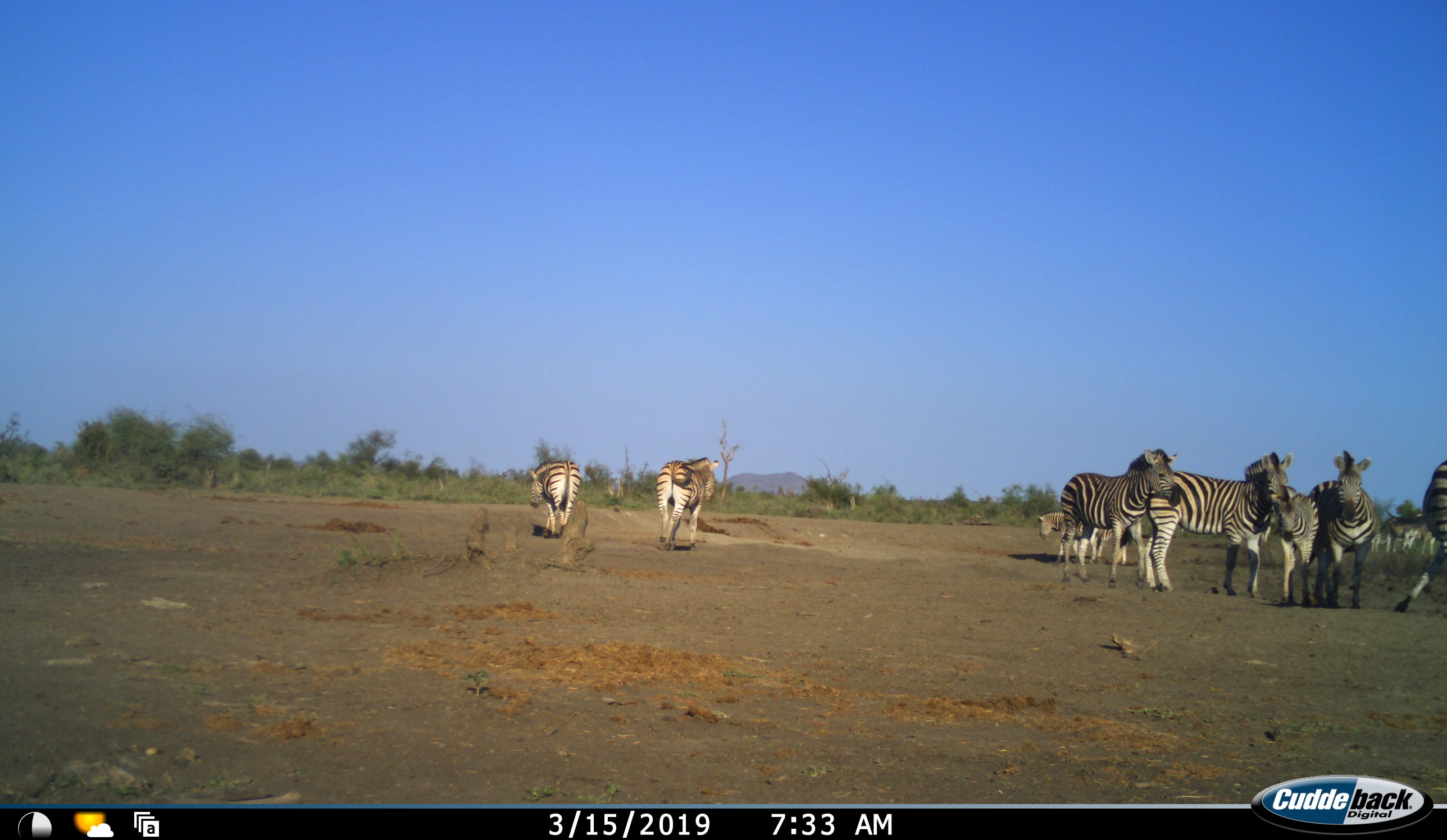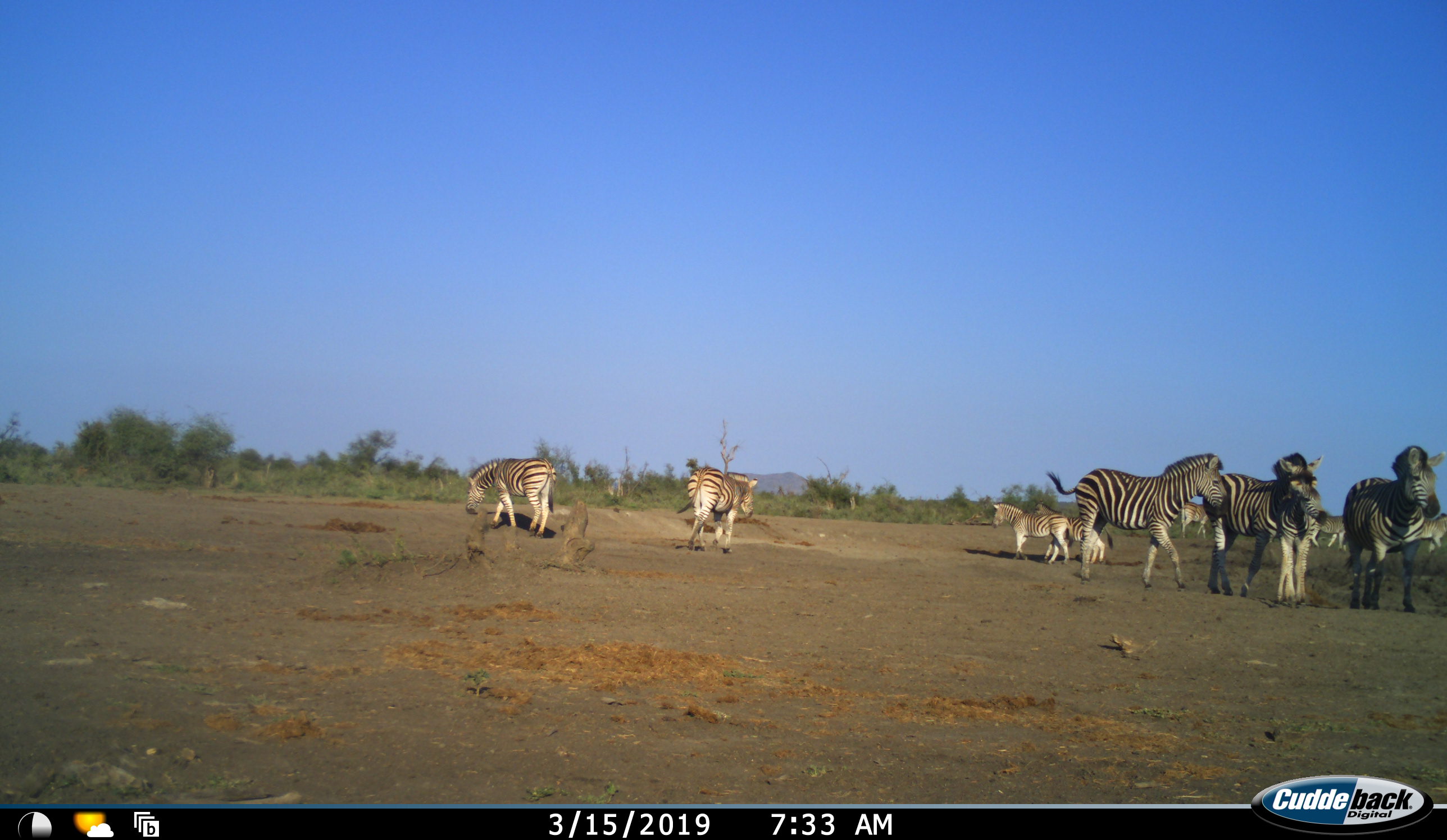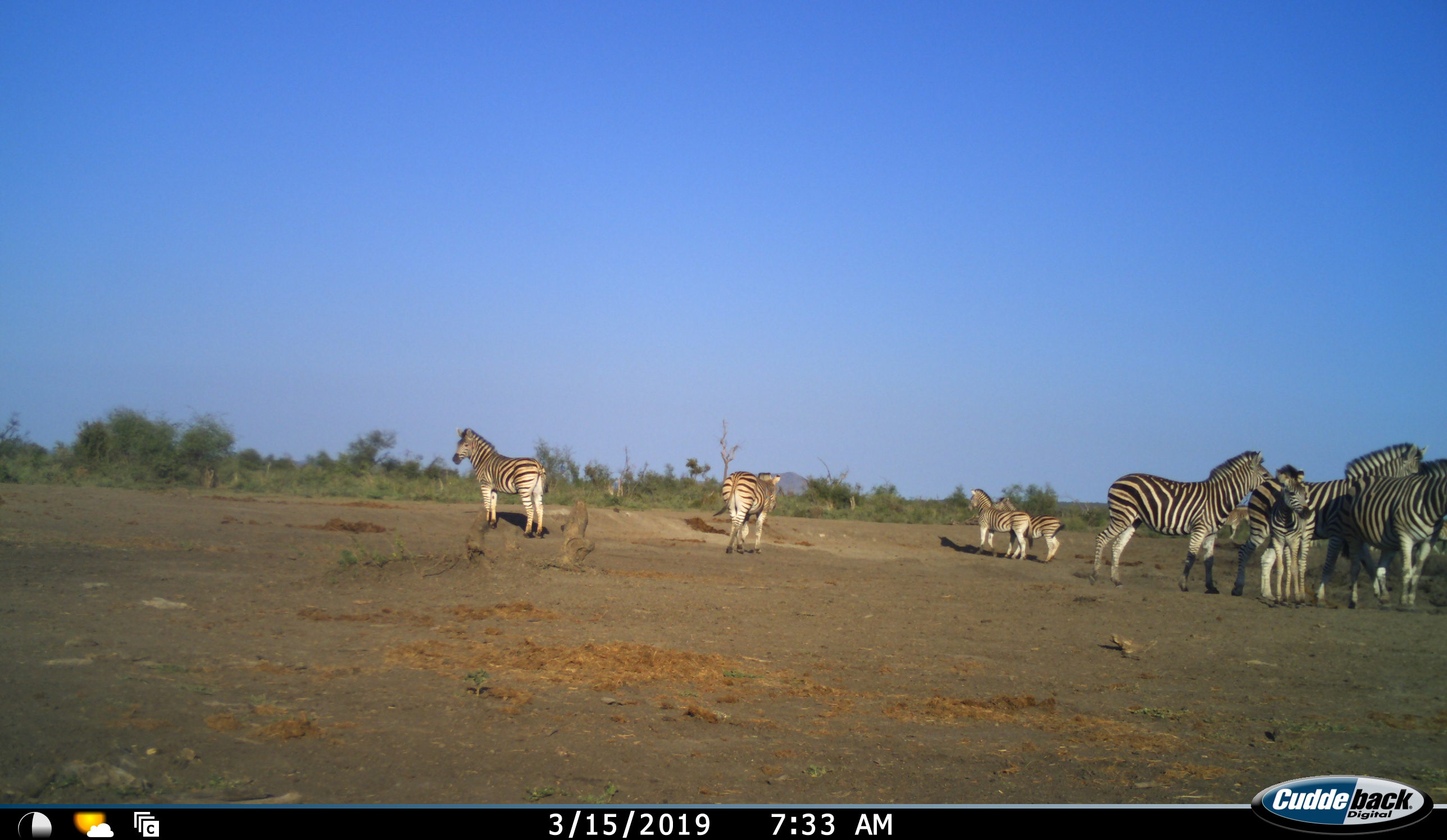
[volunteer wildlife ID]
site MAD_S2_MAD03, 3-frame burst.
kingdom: Animalia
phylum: Chordata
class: Mammalia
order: Perissodactyla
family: Equidae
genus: Equus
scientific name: Equus quagga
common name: plains zebra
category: zebraplains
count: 11-50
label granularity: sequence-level